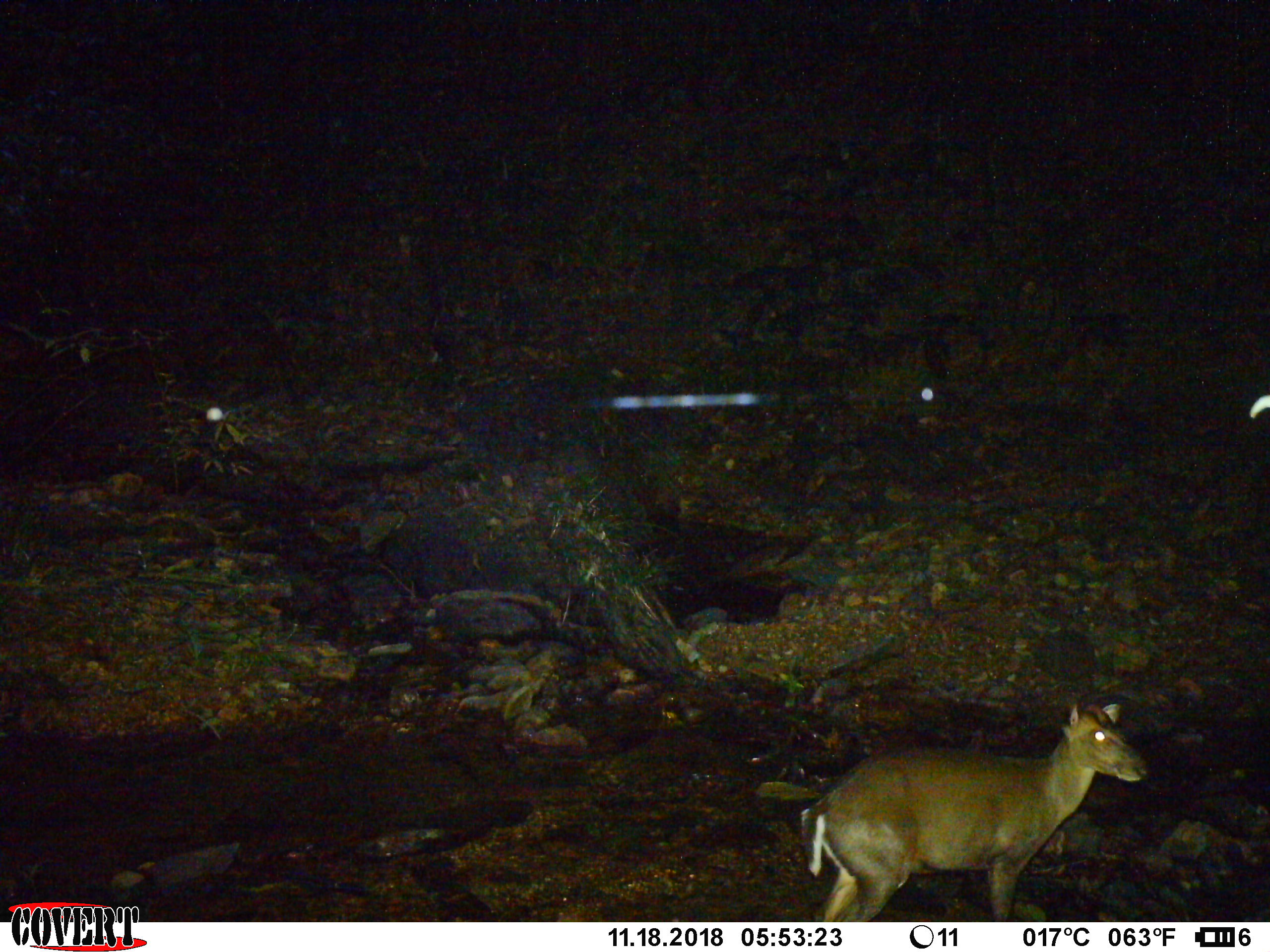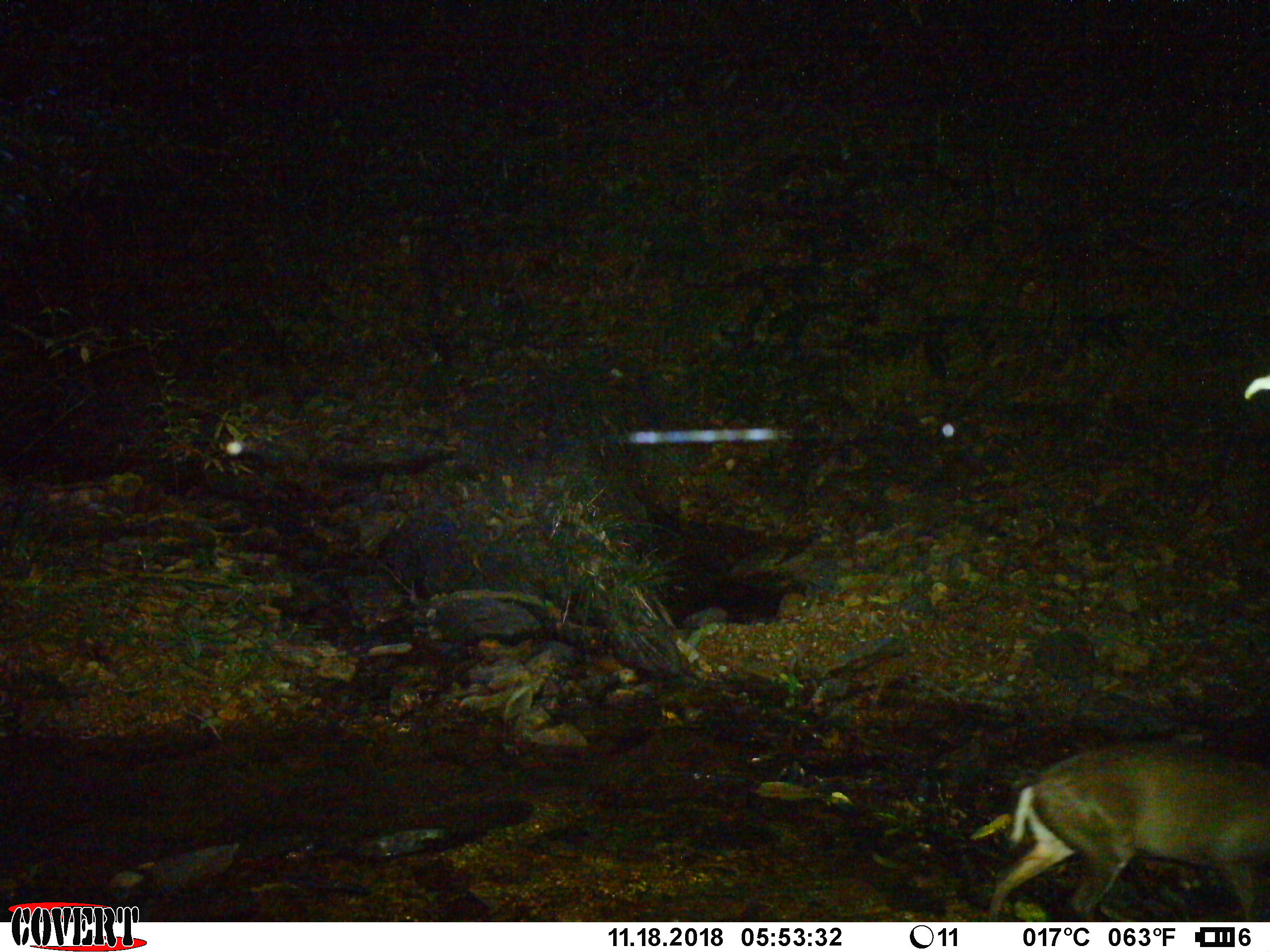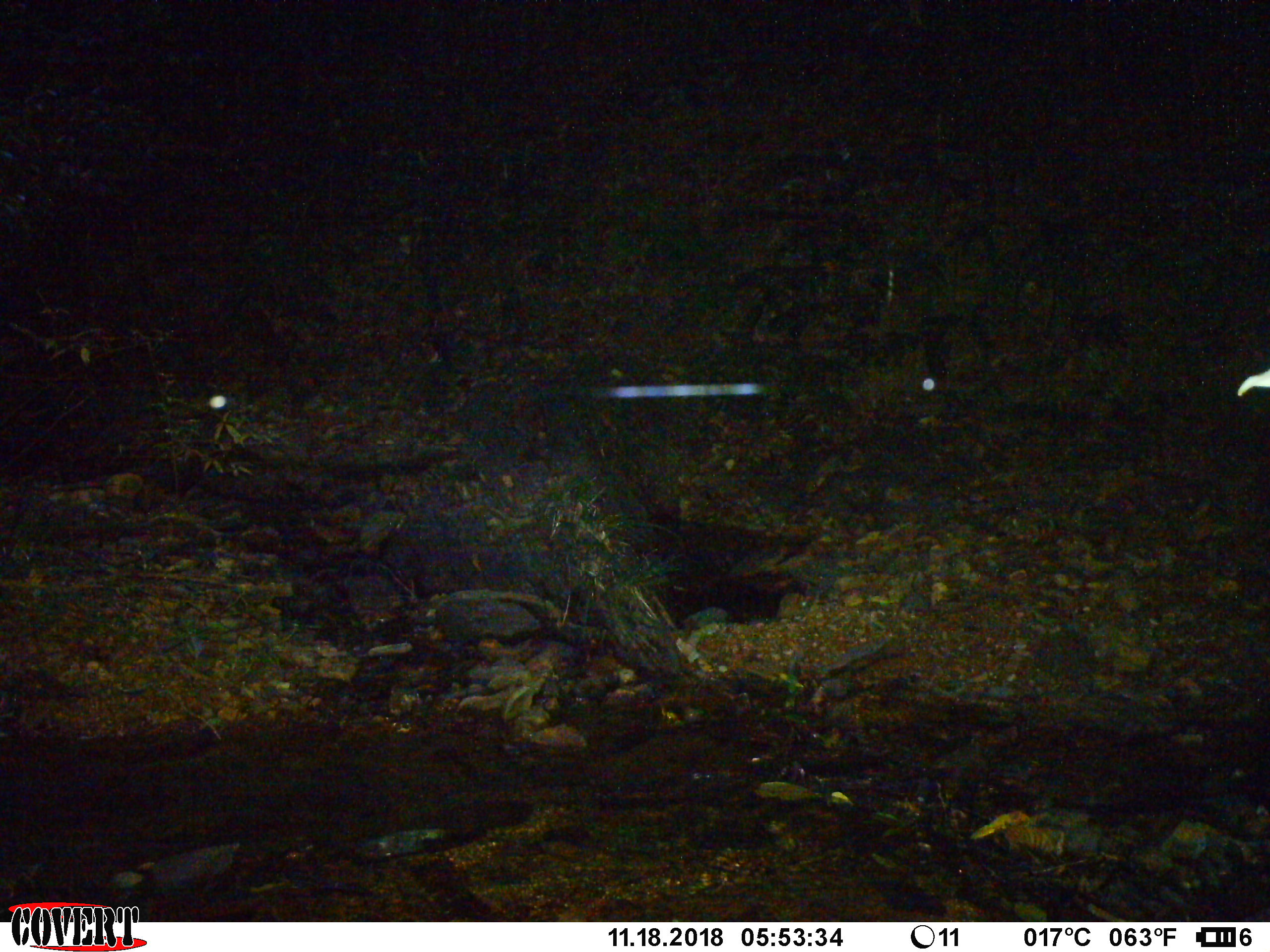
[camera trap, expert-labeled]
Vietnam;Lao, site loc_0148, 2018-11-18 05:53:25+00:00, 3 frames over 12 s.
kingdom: Animalia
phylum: Chordata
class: Mammalia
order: Artiodactyla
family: Cervidae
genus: Muntiacus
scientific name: Muntiacus rooseveltorum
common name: roosevelt's muntjac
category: roosevelts muntjac group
Roosevelts muntjac group (roosevelt's muntjac) (Muntiacus rooseveltorum). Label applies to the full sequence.